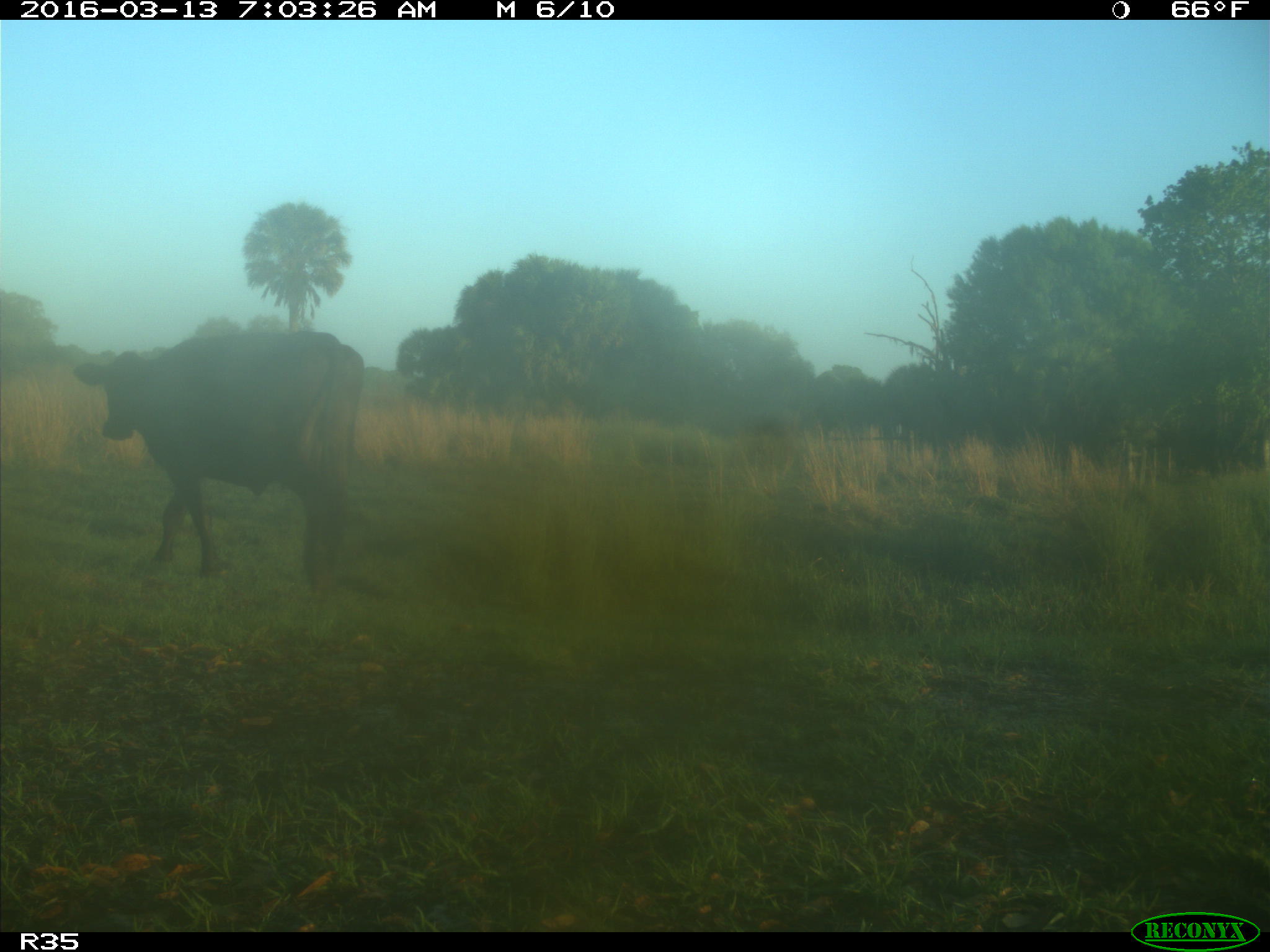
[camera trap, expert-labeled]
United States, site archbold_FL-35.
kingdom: Animalia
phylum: Chordata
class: Mammalia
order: Artiodactyla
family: Bovidae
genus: Bos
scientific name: Bos taurus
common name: domestic cow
Bos taurus (domestic cow).